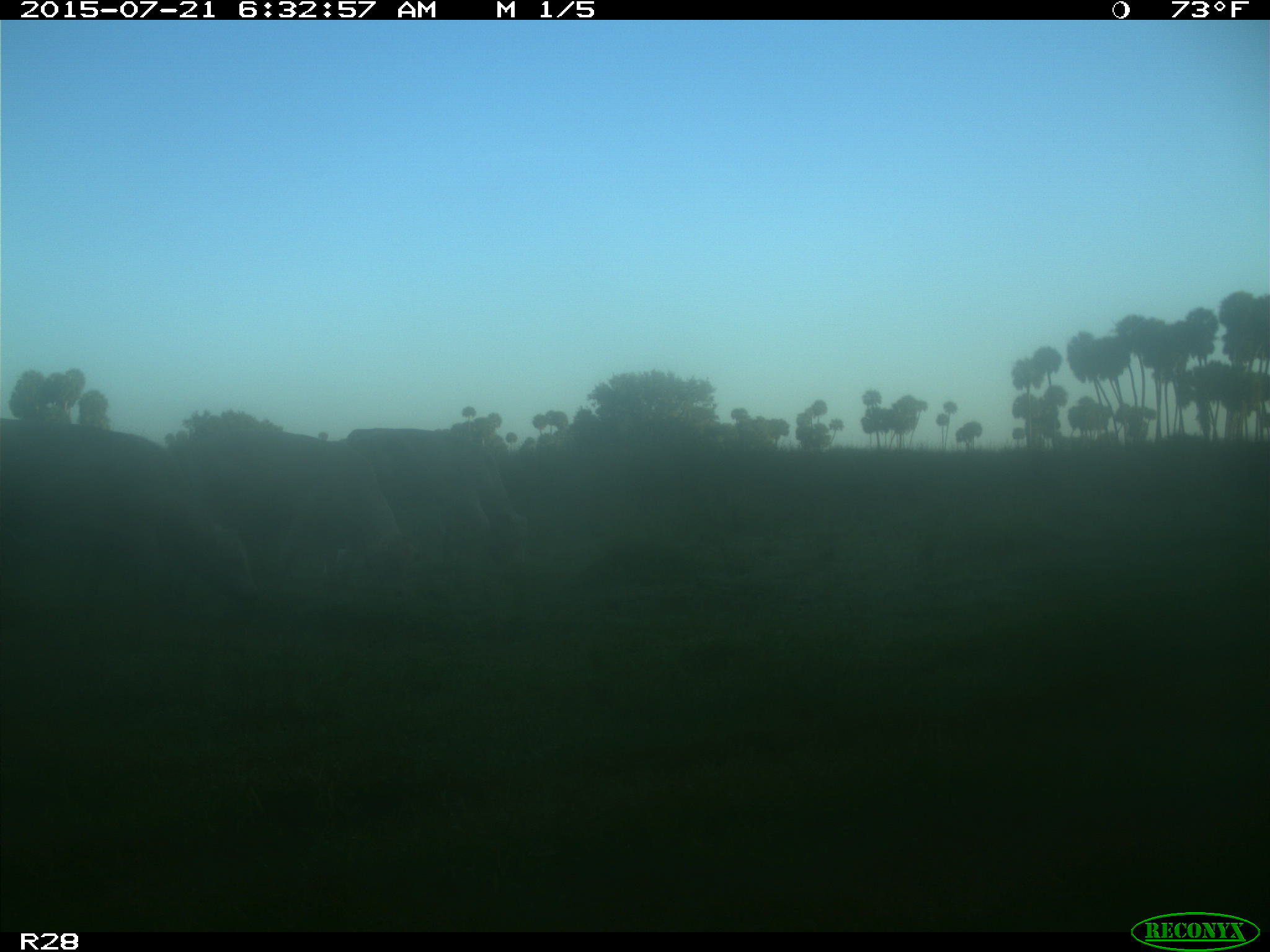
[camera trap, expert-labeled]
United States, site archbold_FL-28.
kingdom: Animalia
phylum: Chordata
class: Mammalia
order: Artiodactyla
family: Bovidae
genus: Bos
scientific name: Bos taurus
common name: domestic cow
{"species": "Bos taurus (domestic cow)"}